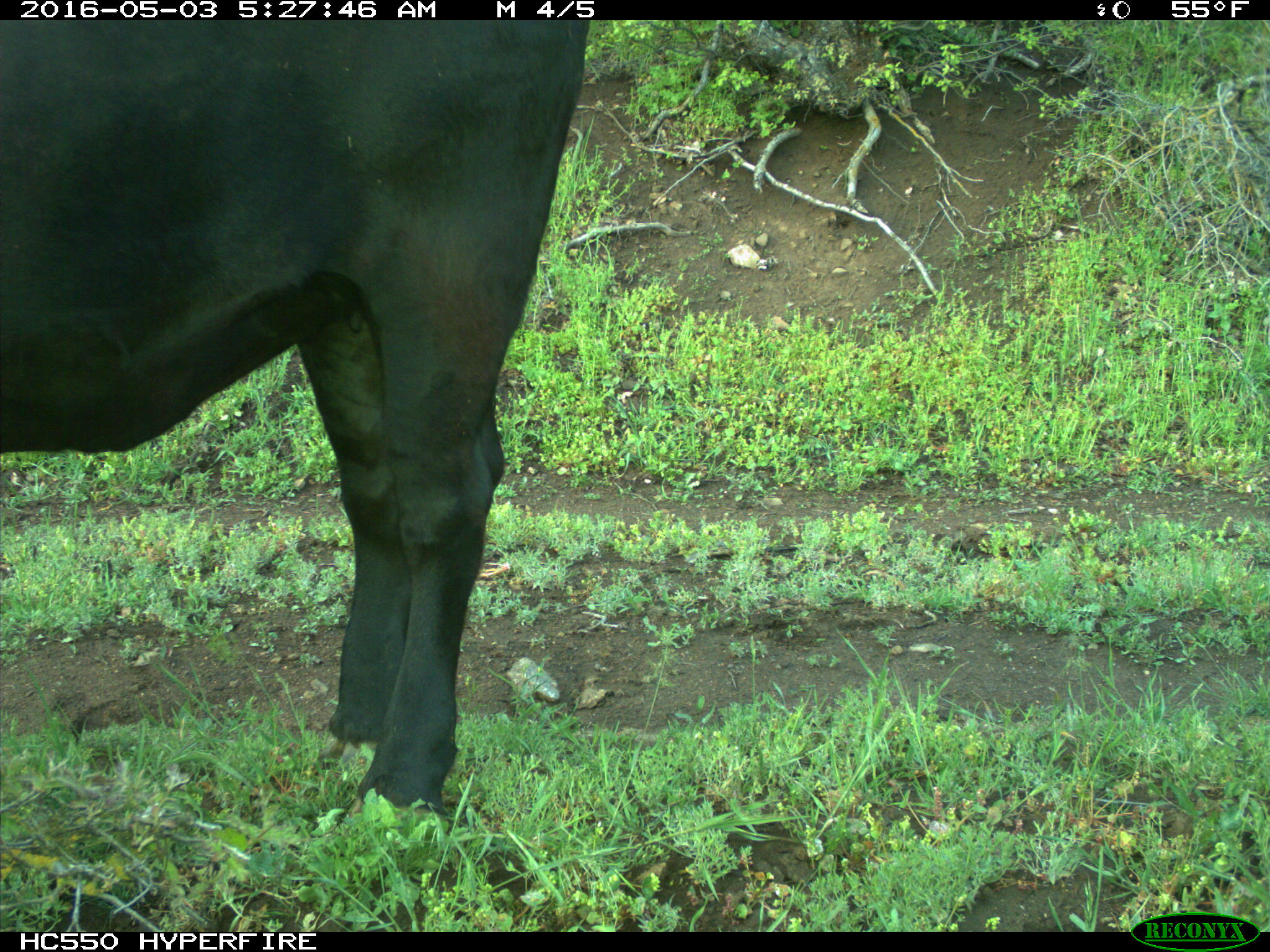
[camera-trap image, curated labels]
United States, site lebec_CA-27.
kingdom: Animalia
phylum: Chordata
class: Mammalia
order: Artiodactyla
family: Bovidae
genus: Bos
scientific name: Bos taurus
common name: domestic cow